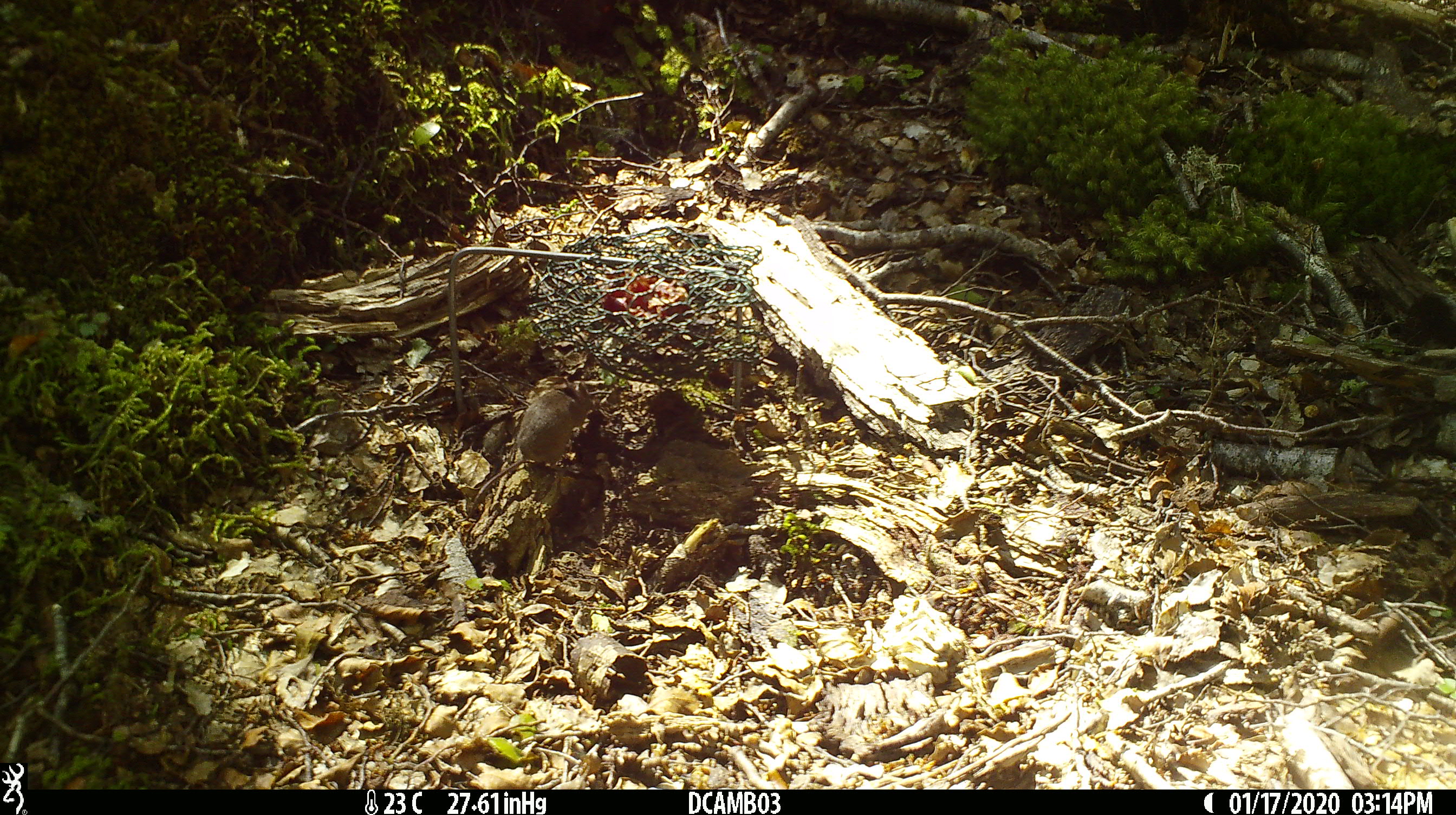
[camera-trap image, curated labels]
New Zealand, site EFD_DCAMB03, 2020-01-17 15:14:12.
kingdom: Animalia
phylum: Chordata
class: Mammalia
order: Rodentia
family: Muridae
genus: Mus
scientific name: Mus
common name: mouse